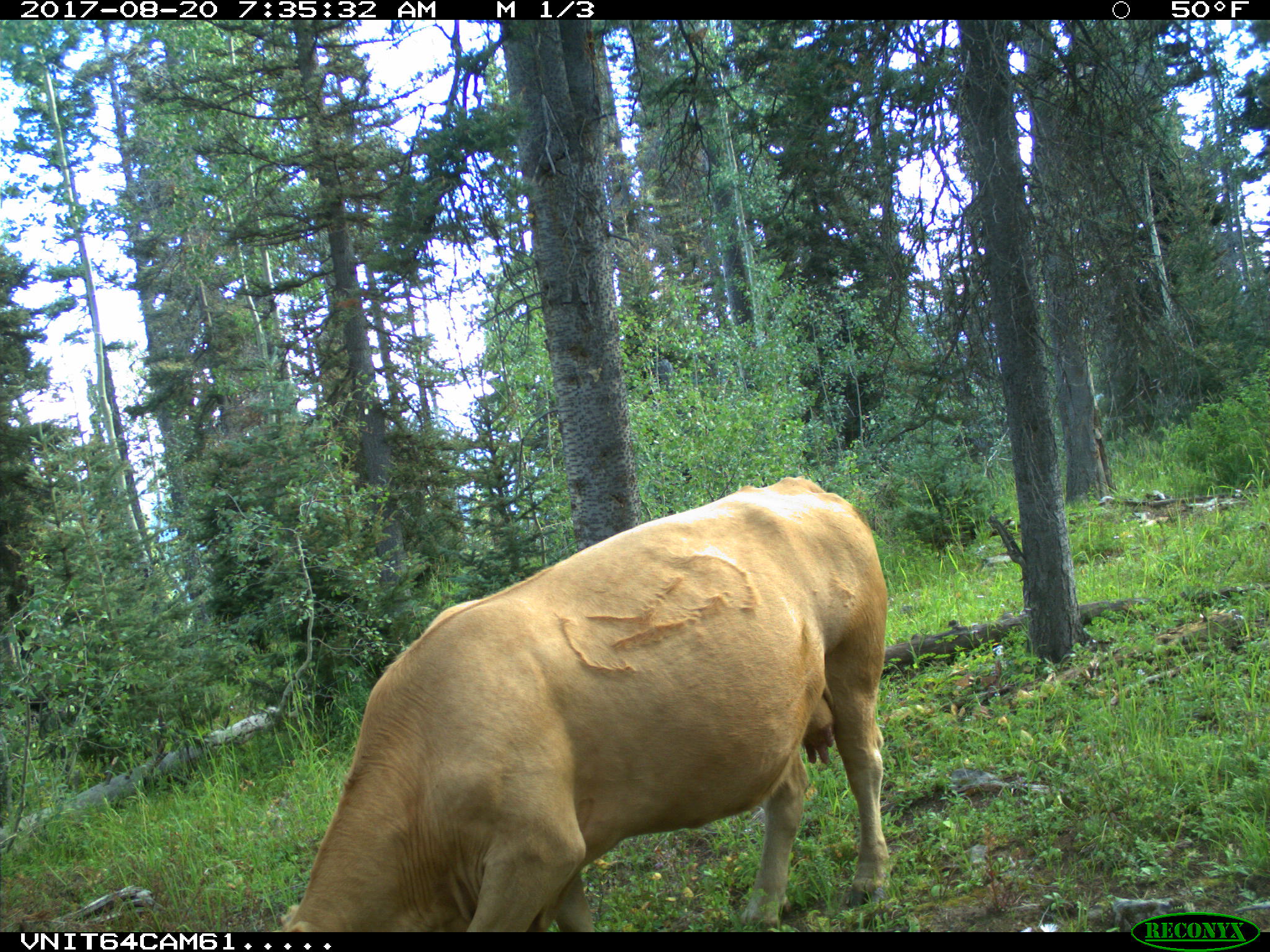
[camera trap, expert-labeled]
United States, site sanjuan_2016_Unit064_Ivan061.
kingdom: Animalia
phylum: Chordata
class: Mammalia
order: Artiodactyla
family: Bovidae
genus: Bos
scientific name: Bos taurus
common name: domestic cow